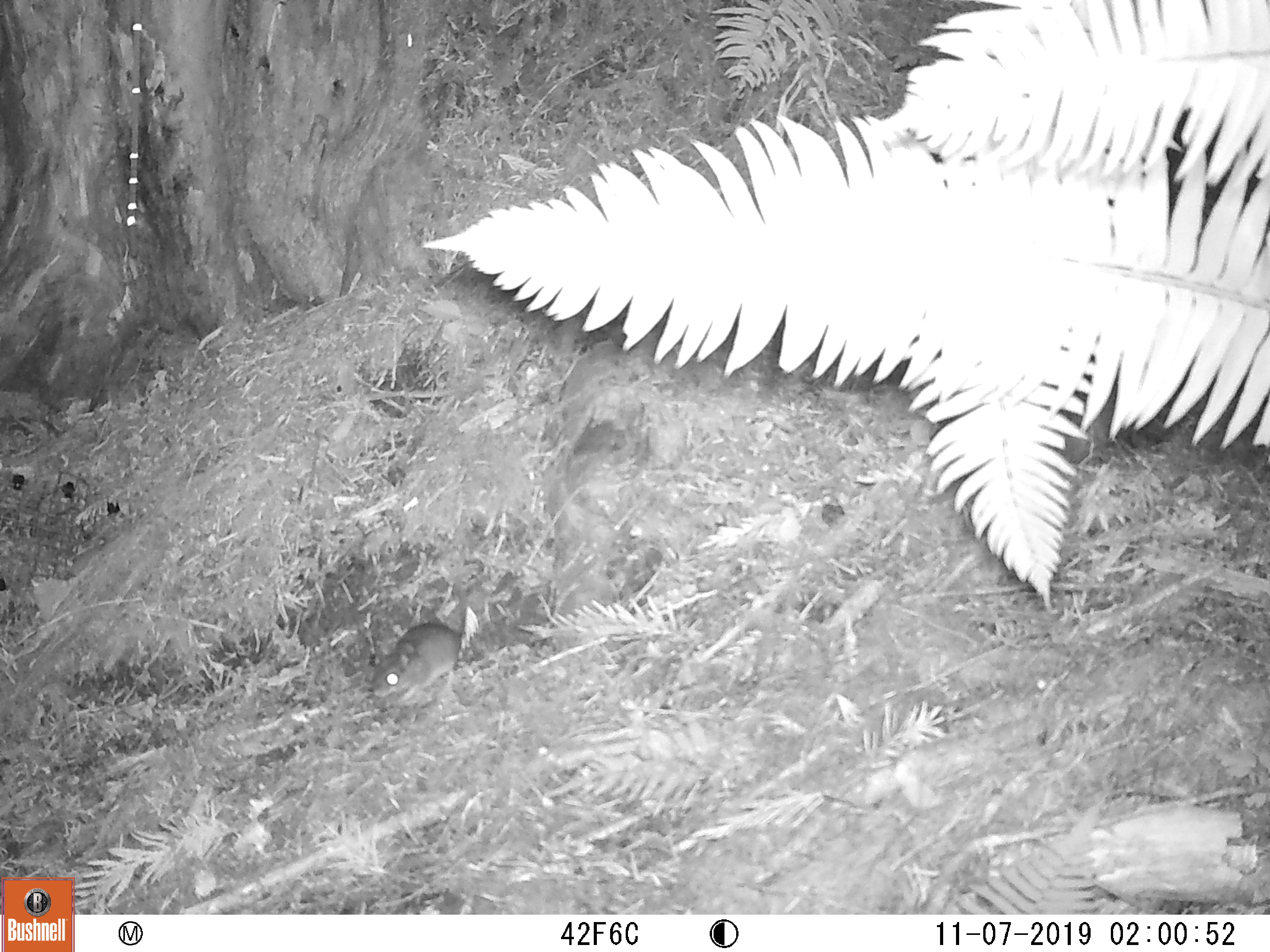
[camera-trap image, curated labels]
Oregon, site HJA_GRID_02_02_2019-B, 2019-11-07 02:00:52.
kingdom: Animalia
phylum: Chordata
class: Mammalia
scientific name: Mammalia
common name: small mammal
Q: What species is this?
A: Small mammal (Mammalia).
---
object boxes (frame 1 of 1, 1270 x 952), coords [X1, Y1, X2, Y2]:
small mammal: [343, 586, 497, 732]